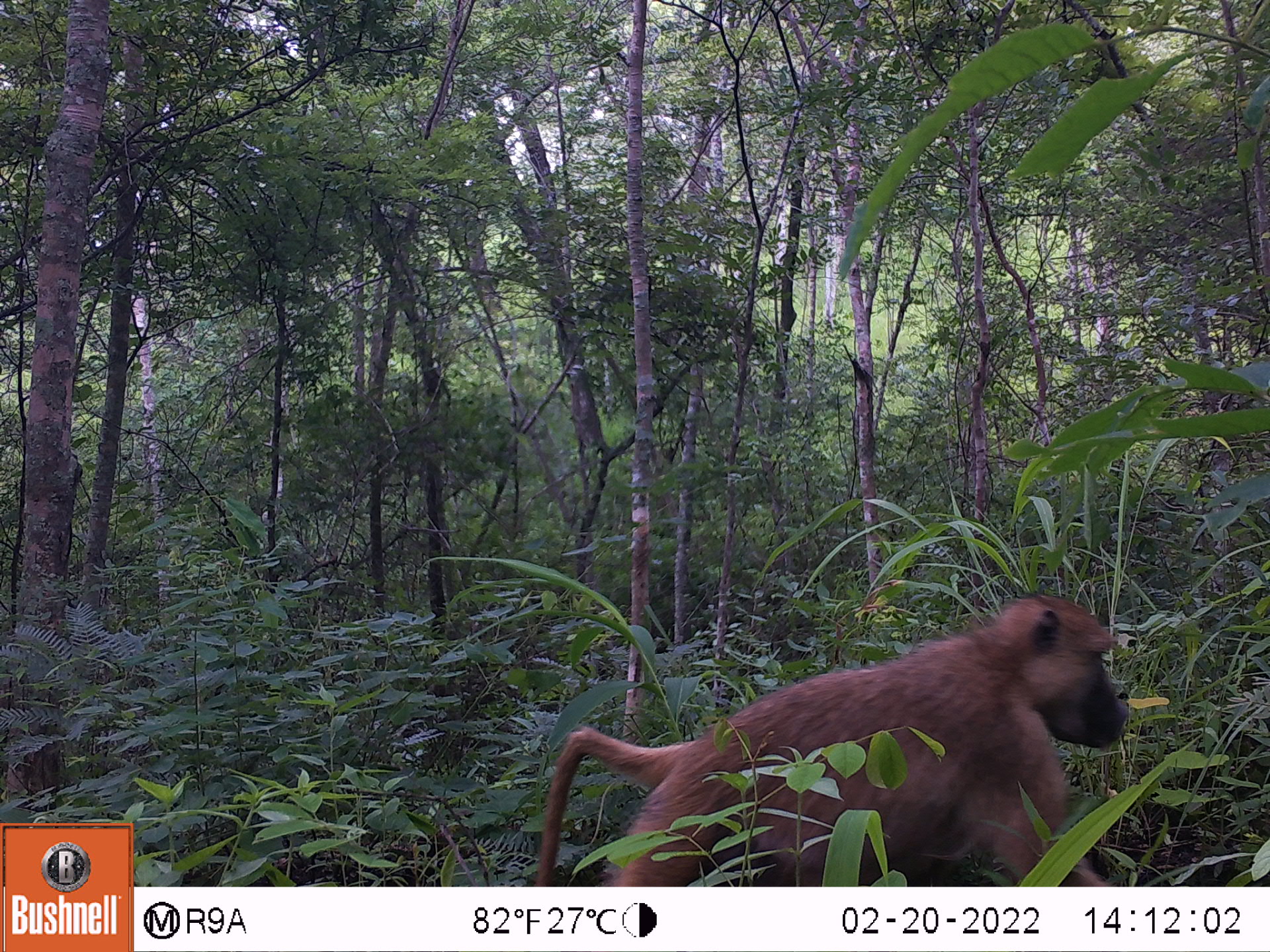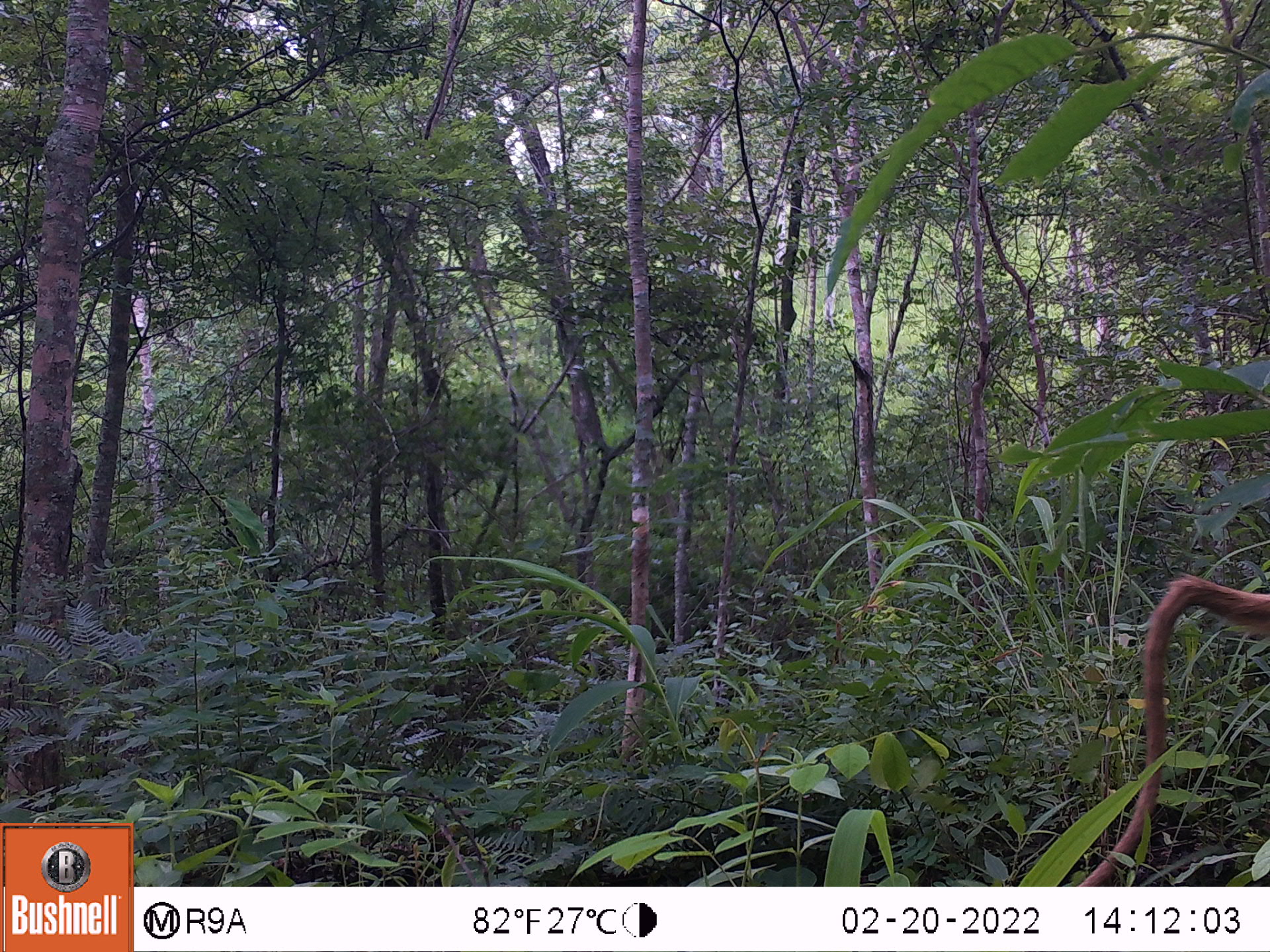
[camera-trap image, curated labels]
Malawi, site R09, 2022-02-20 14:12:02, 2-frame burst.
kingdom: Animalia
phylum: Chordata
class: Mammalia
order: Primates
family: Cercopithecidae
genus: Papio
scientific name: Papio cynocephalus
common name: yellow baboon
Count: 1.